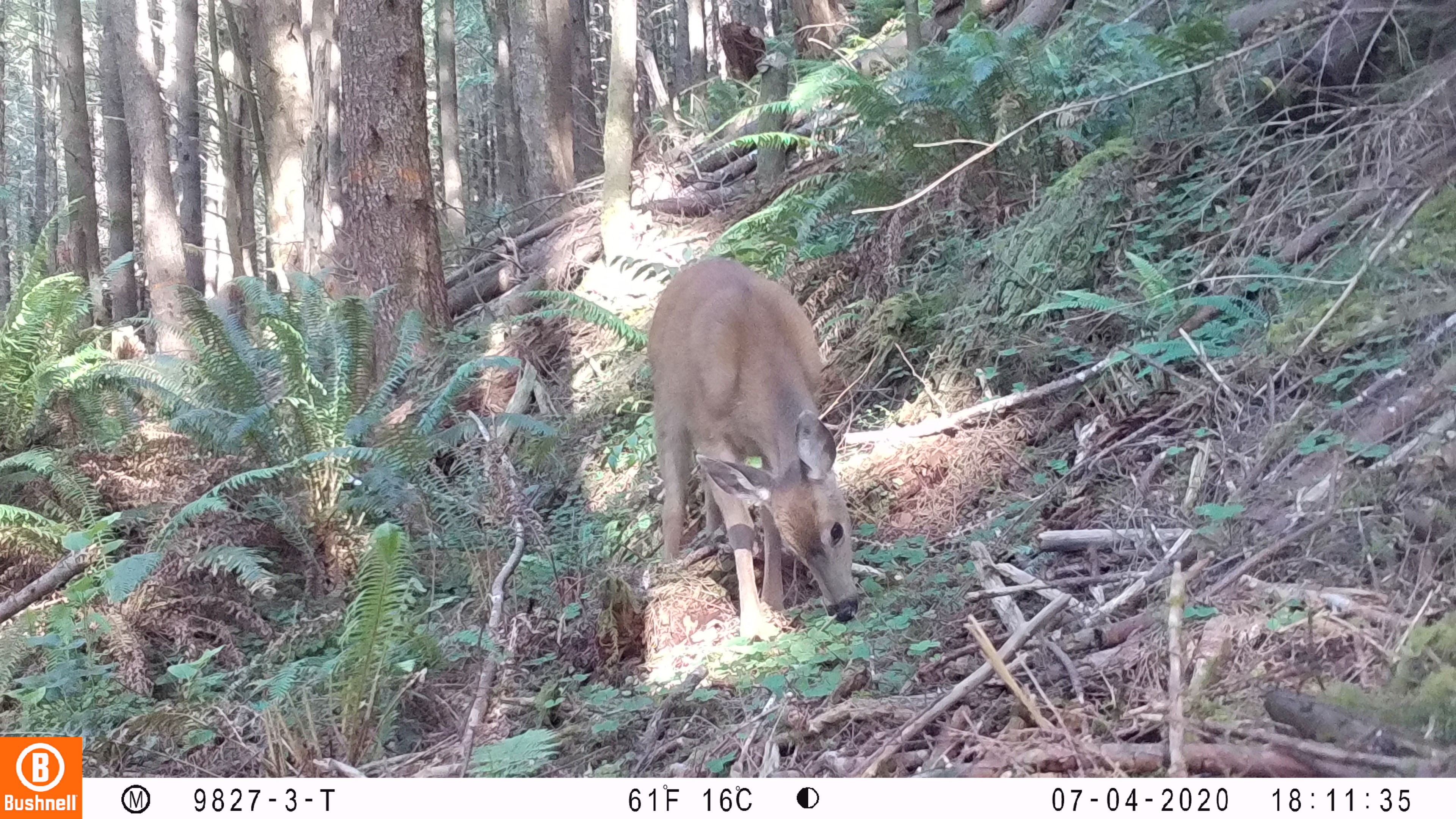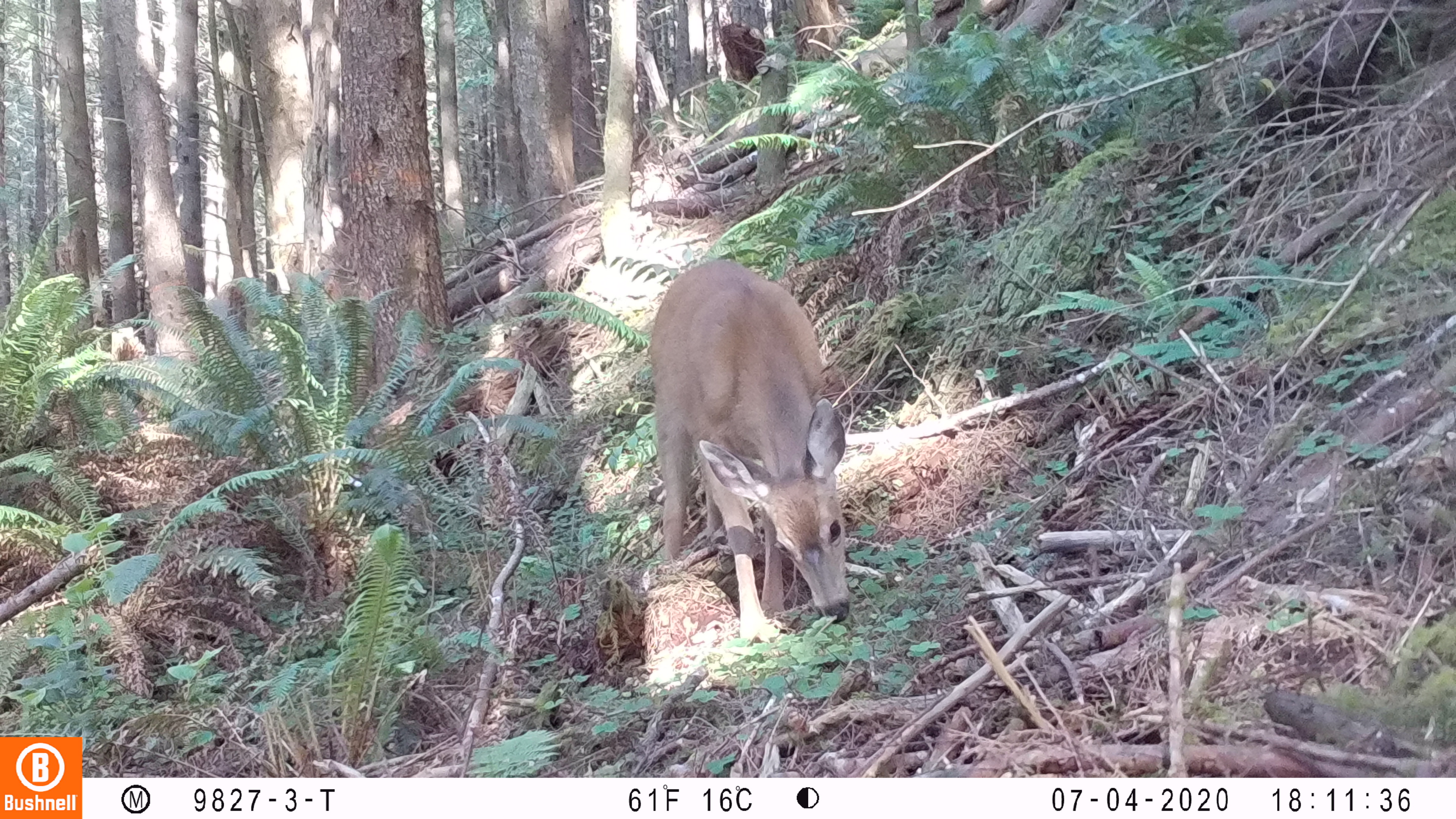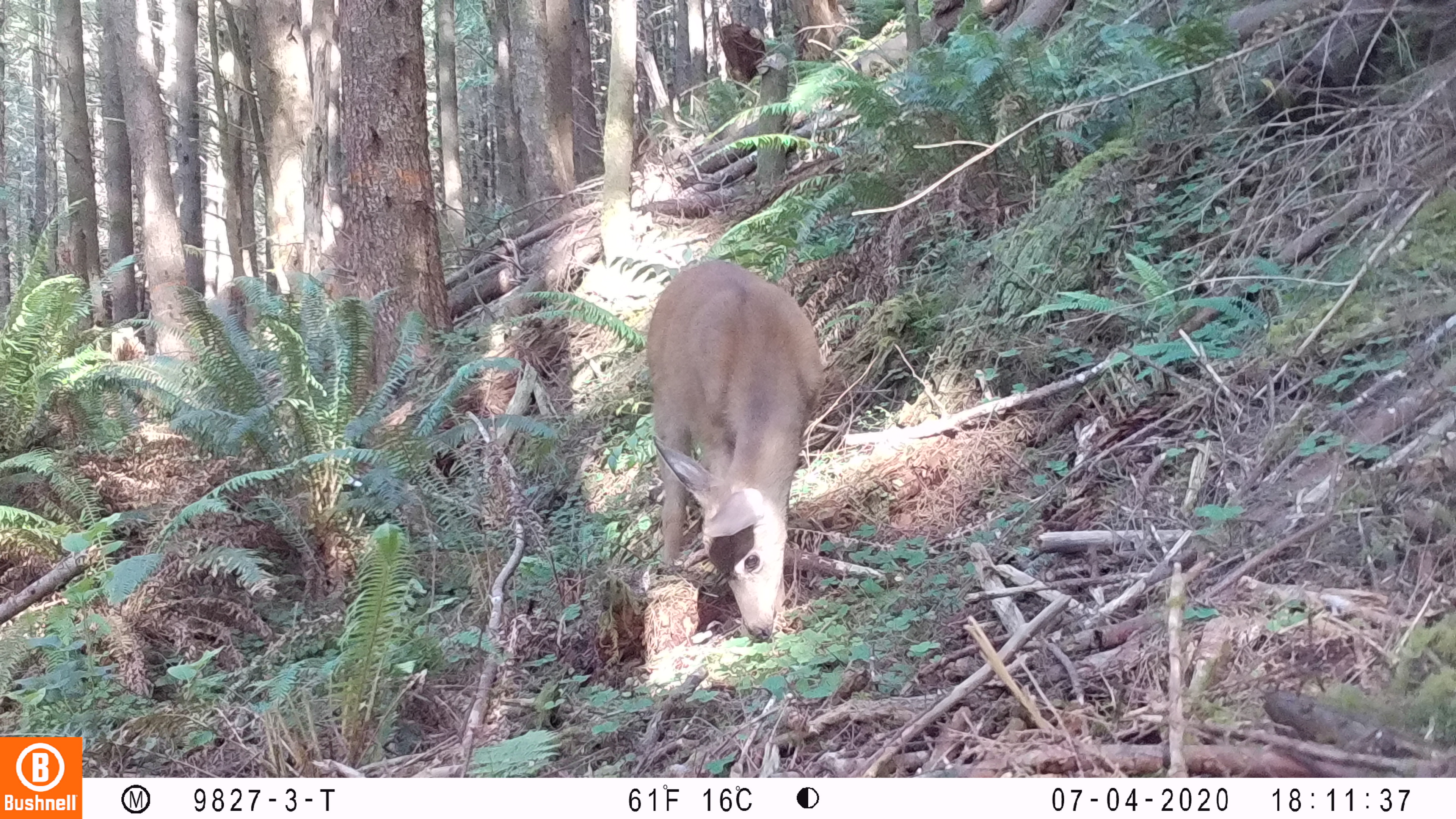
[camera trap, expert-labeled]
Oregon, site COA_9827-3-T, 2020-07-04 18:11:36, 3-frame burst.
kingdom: Animalia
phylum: Chordata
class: Mammalia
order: Artiodactyla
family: Cervidae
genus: Odocoileus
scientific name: Odocoileus hemionus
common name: black-tailed deer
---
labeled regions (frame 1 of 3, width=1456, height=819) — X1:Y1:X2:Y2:
black-tailed deer: 636:252:880:649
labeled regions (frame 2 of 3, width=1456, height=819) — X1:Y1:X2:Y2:
black-tailed deer: 636:249:861:651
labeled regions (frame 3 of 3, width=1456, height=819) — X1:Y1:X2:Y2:
black-tailed deer: 634:255:836:647